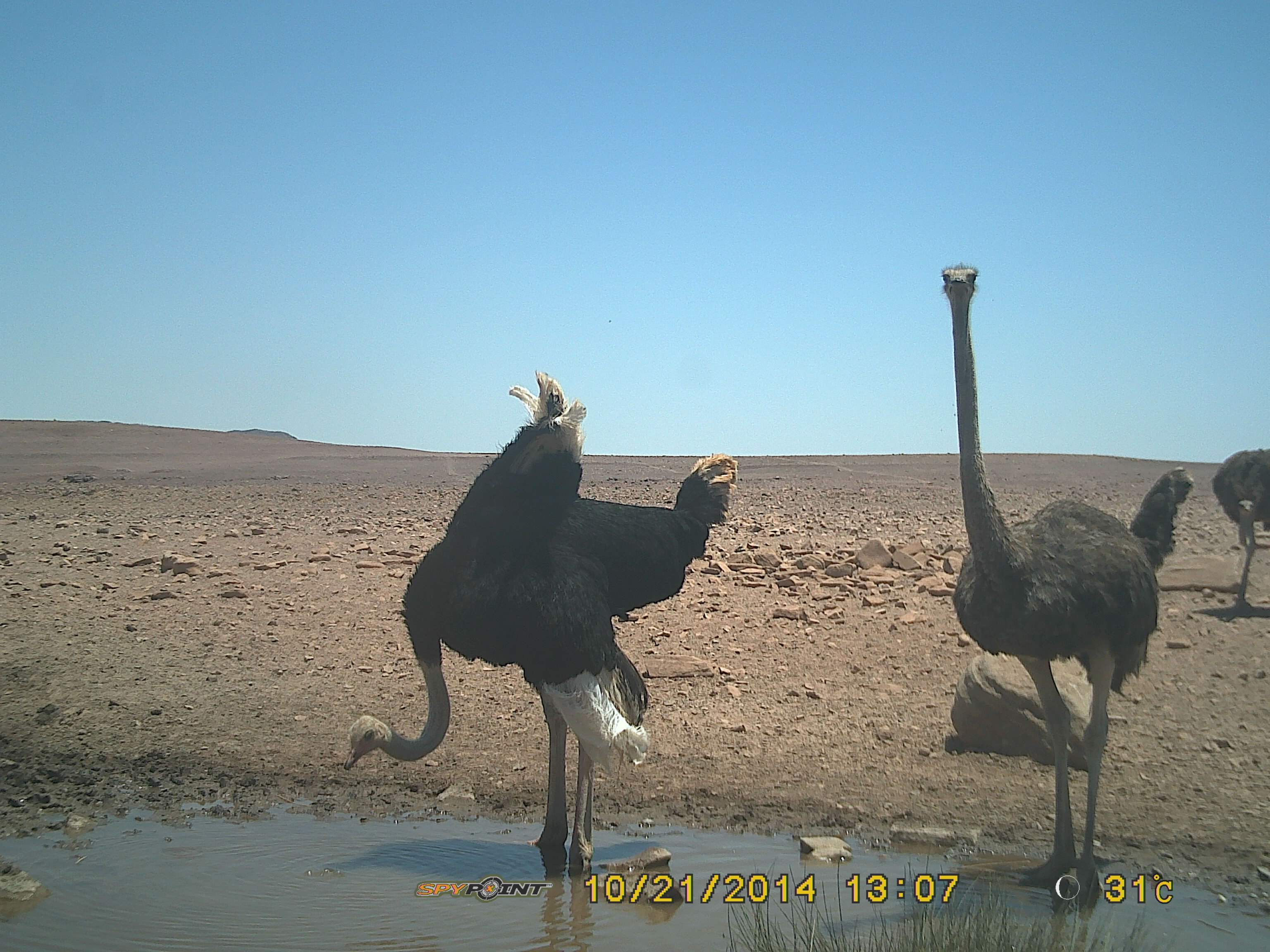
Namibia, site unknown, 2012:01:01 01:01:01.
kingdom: Animalia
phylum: Chordata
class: Aves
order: Struthioniformes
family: Struthionidae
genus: Struthio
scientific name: Struthio camelus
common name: common ostrich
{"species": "Struthio camelus (common ostrich)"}